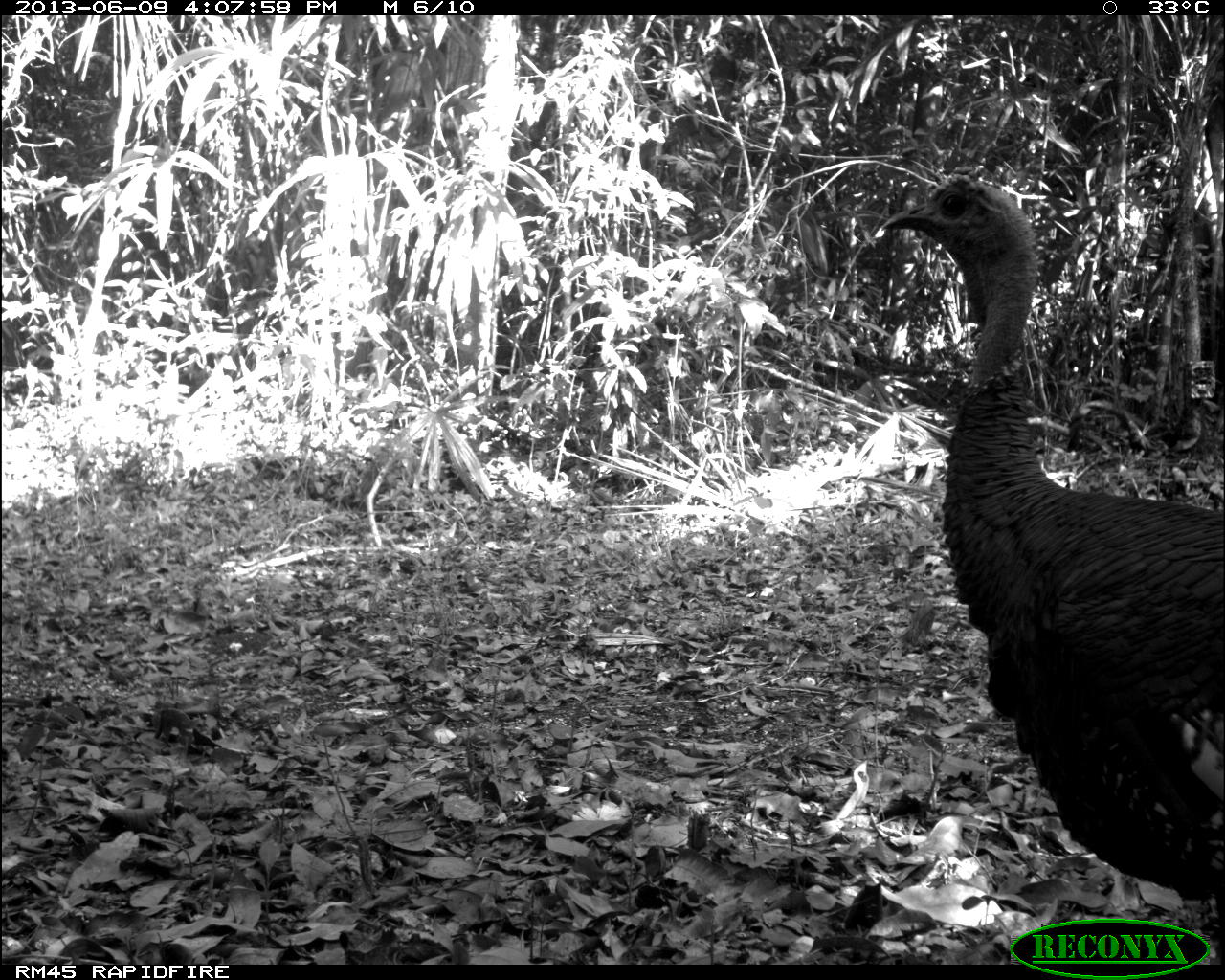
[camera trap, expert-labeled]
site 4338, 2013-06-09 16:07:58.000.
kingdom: Animalia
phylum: Chordata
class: Aves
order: Galliformes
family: Phasianidae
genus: Meleagris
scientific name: Meleagris ocellata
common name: ocellated turkey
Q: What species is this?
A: Meleagris ocellata (ocellated turkey).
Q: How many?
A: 1.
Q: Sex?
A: Male.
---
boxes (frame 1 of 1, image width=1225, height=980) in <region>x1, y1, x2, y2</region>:
meleagris ocellata: <region>879, 169, 1225, 900</region>